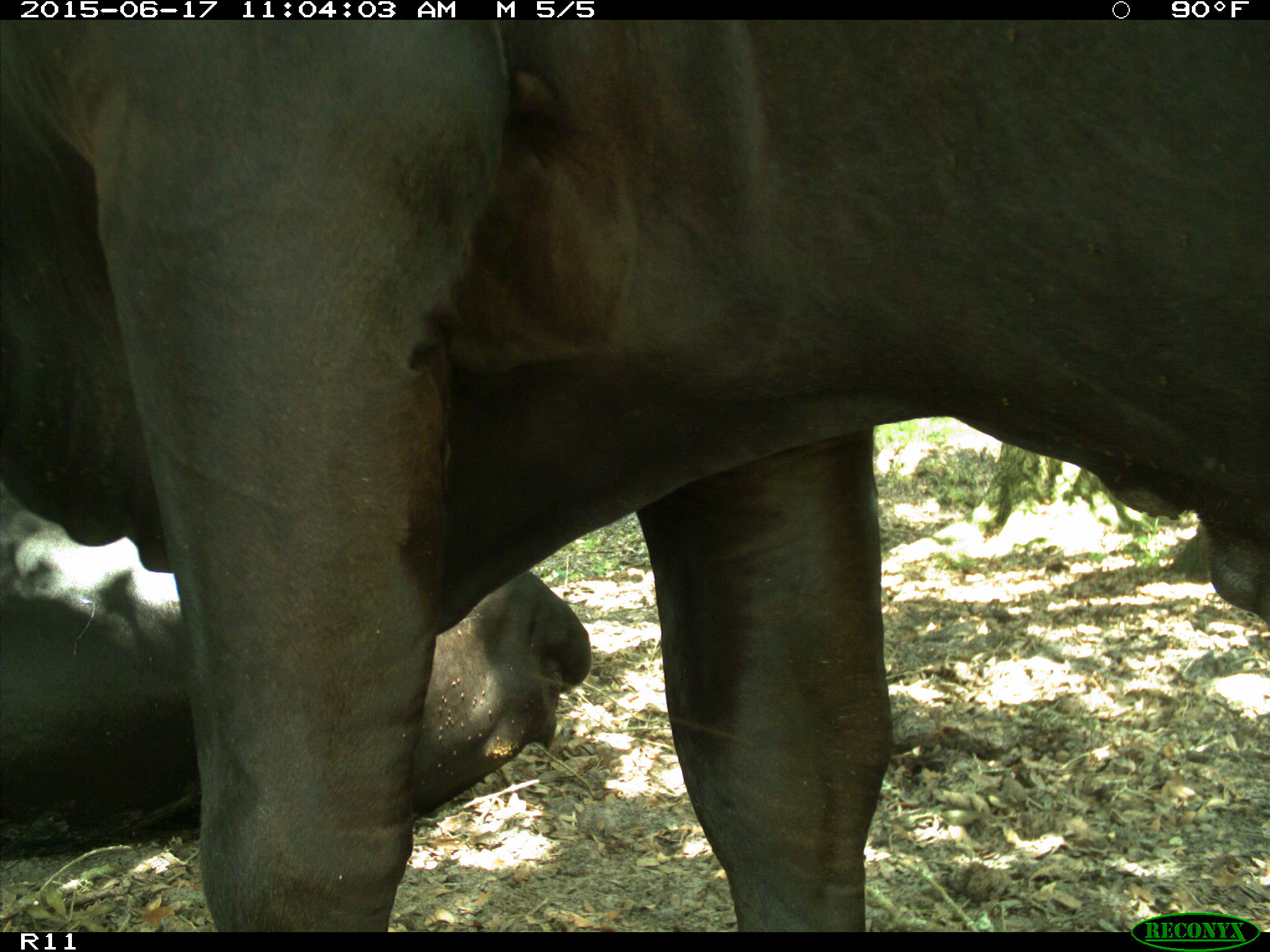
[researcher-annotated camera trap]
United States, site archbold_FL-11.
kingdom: Animalia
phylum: Chordata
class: Mammalia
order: Artiodactyla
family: Bovidae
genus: Bos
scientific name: Bos taurus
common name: domestic cow